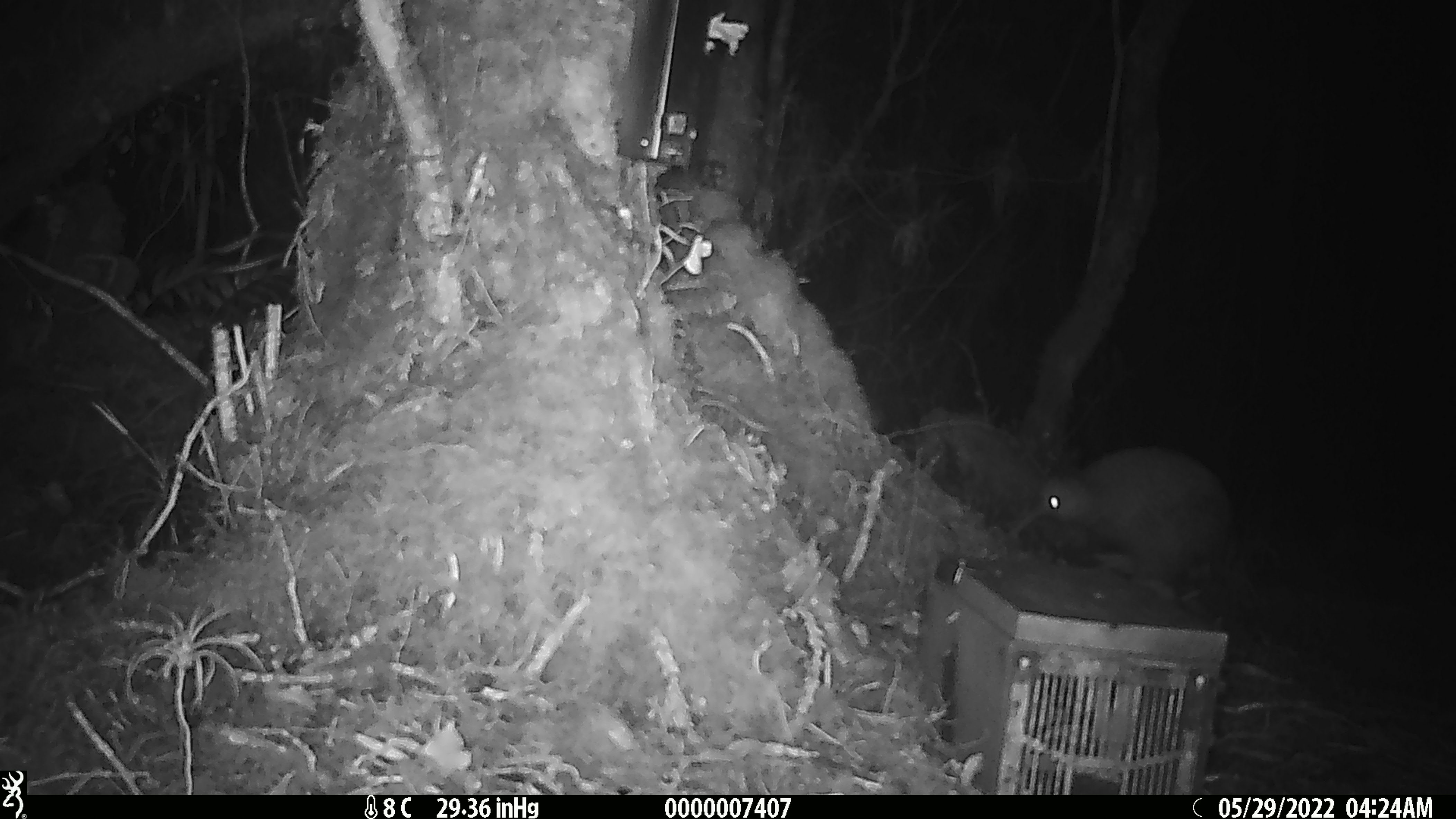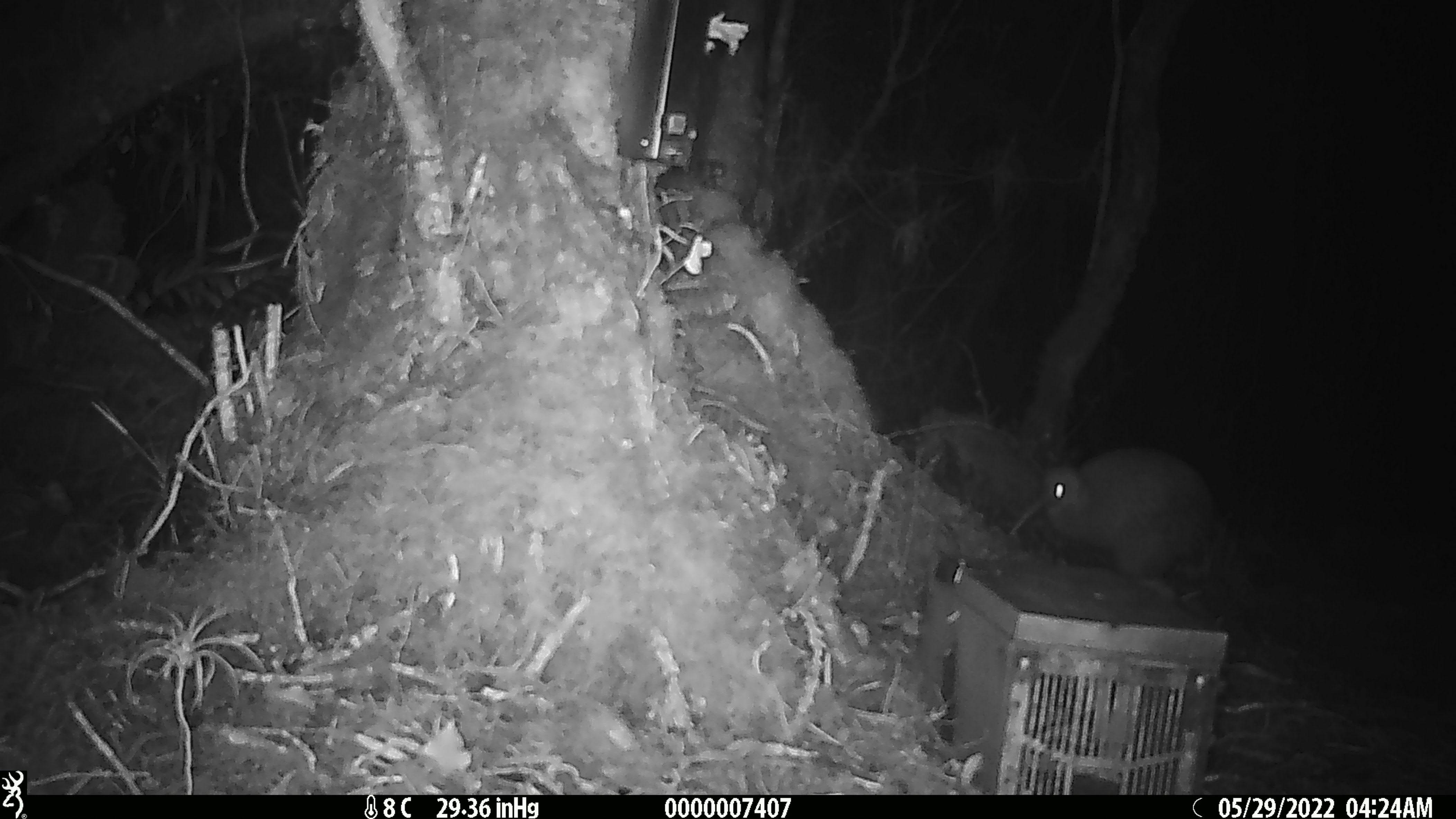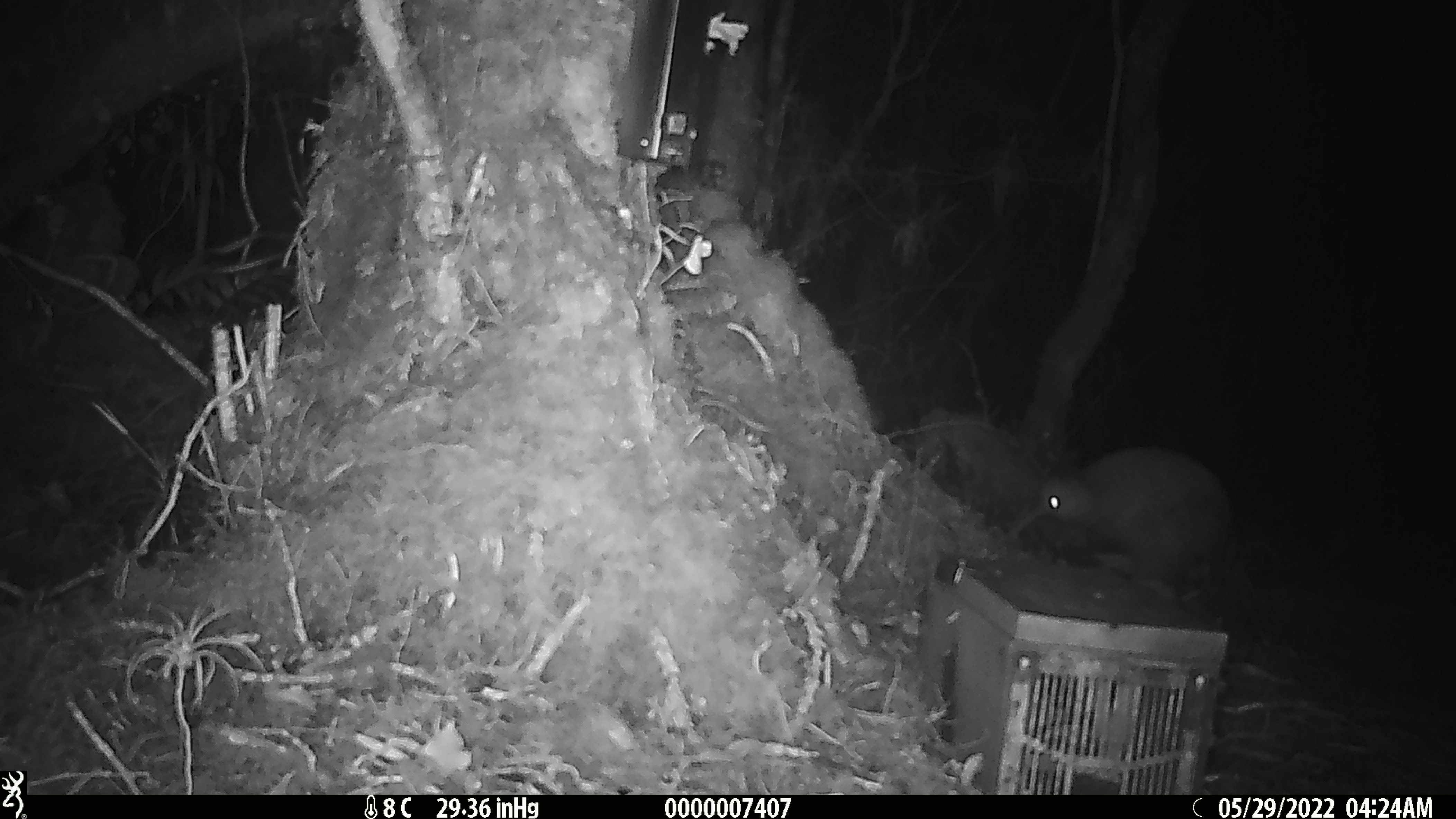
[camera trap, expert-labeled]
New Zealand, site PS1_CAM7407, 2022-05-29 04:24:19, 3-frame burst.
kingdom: Animalia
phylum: Chordata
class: Aves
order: Apterygiformes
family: Apterygidae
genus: Apteryx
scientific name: Apteryx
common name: kiwi